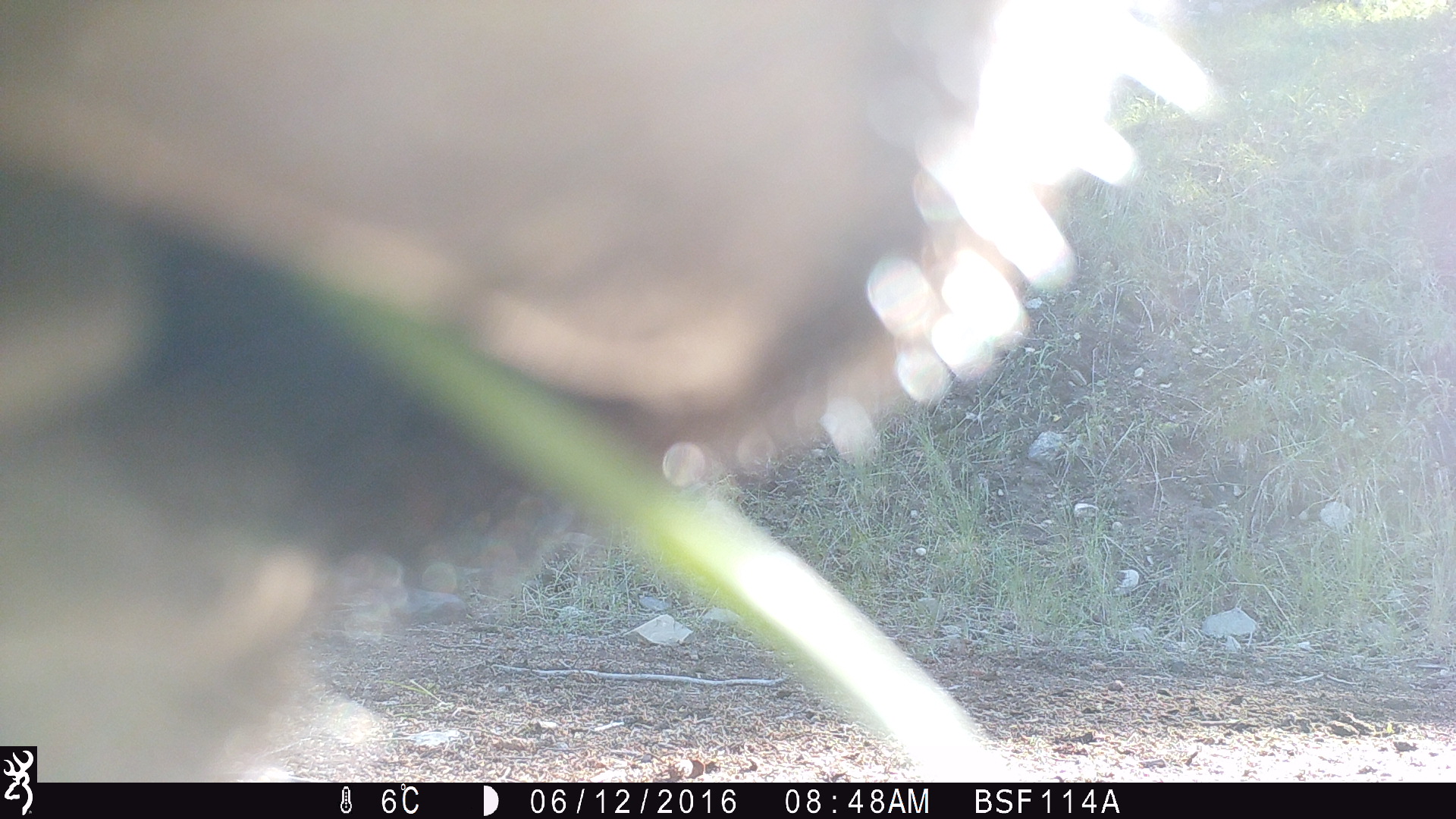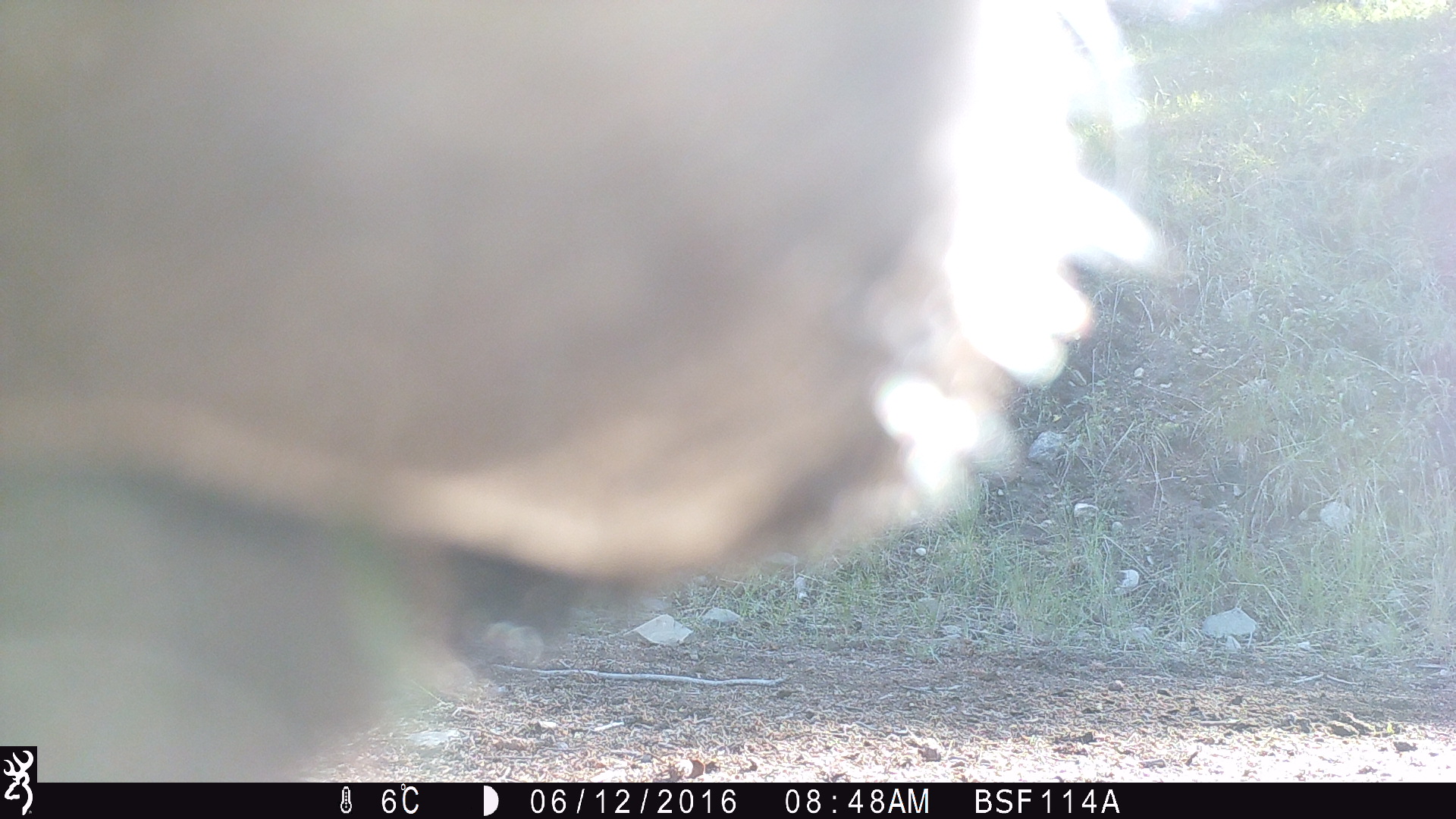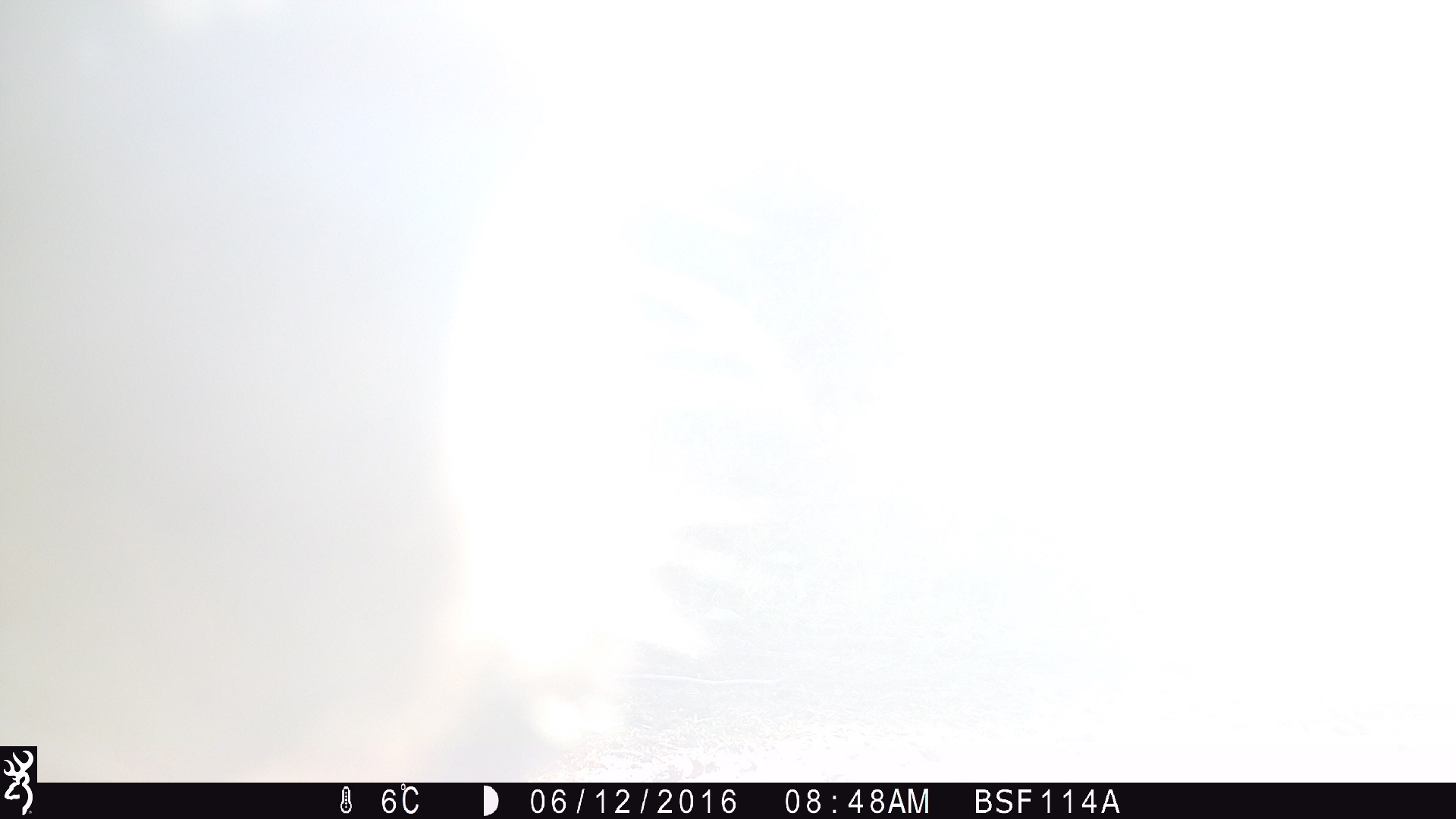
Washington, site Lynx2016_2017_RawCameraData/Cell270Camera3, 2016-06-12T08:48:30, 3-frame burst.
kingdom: Animalia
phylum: Chordata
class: Mammalia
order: Artiodactyla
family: Bovidae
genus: Bos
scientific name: Bos taurus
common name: domestic cattle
Domestic cattle (Bos taurus). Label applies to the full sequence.